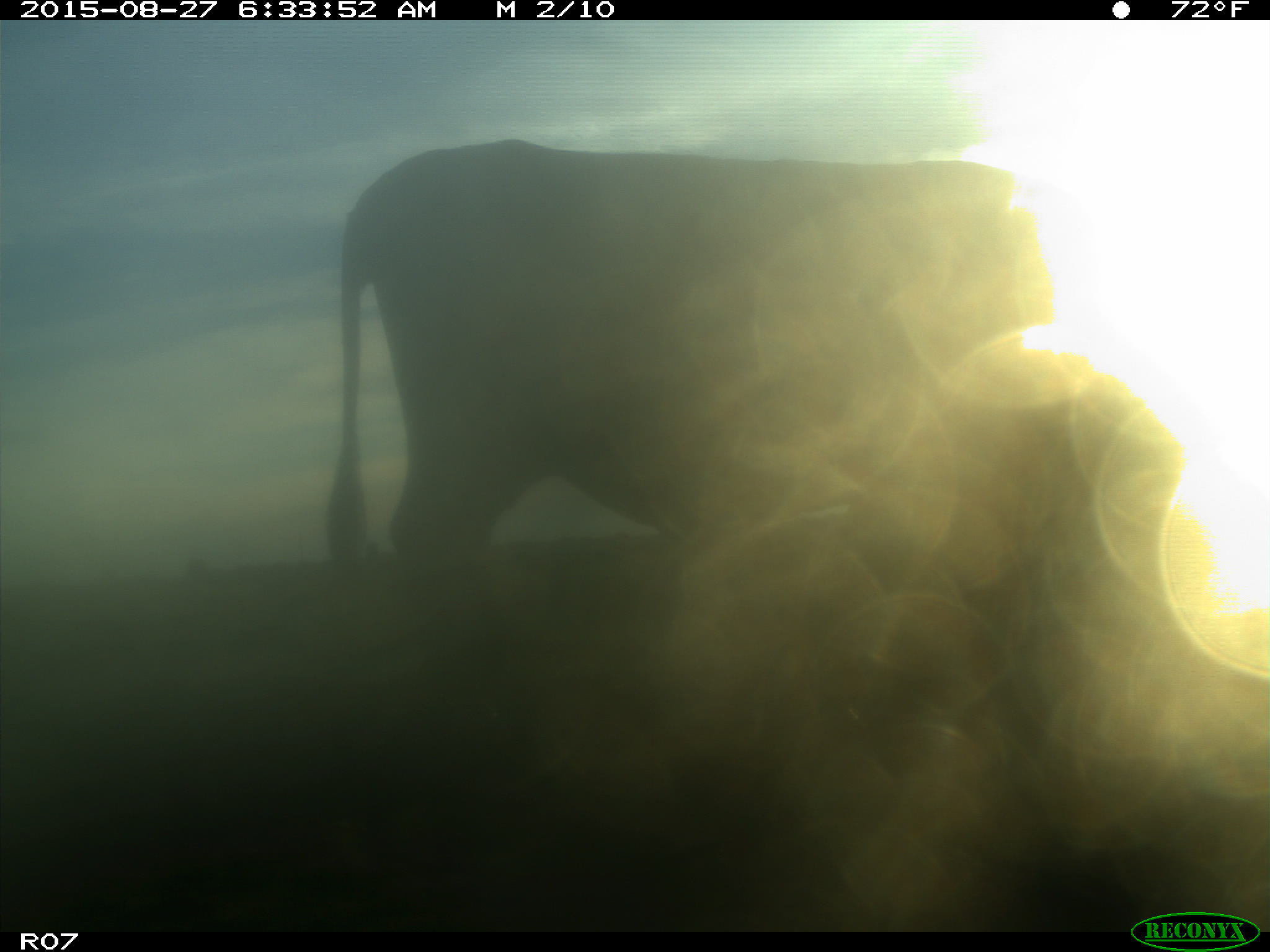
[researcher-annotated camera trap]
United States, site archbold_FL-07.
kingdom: Animalia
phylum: Chordata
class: Mammalia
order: Artiodactyla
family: Bovidae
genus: Bos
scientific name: Bos taurus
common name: domestic cow